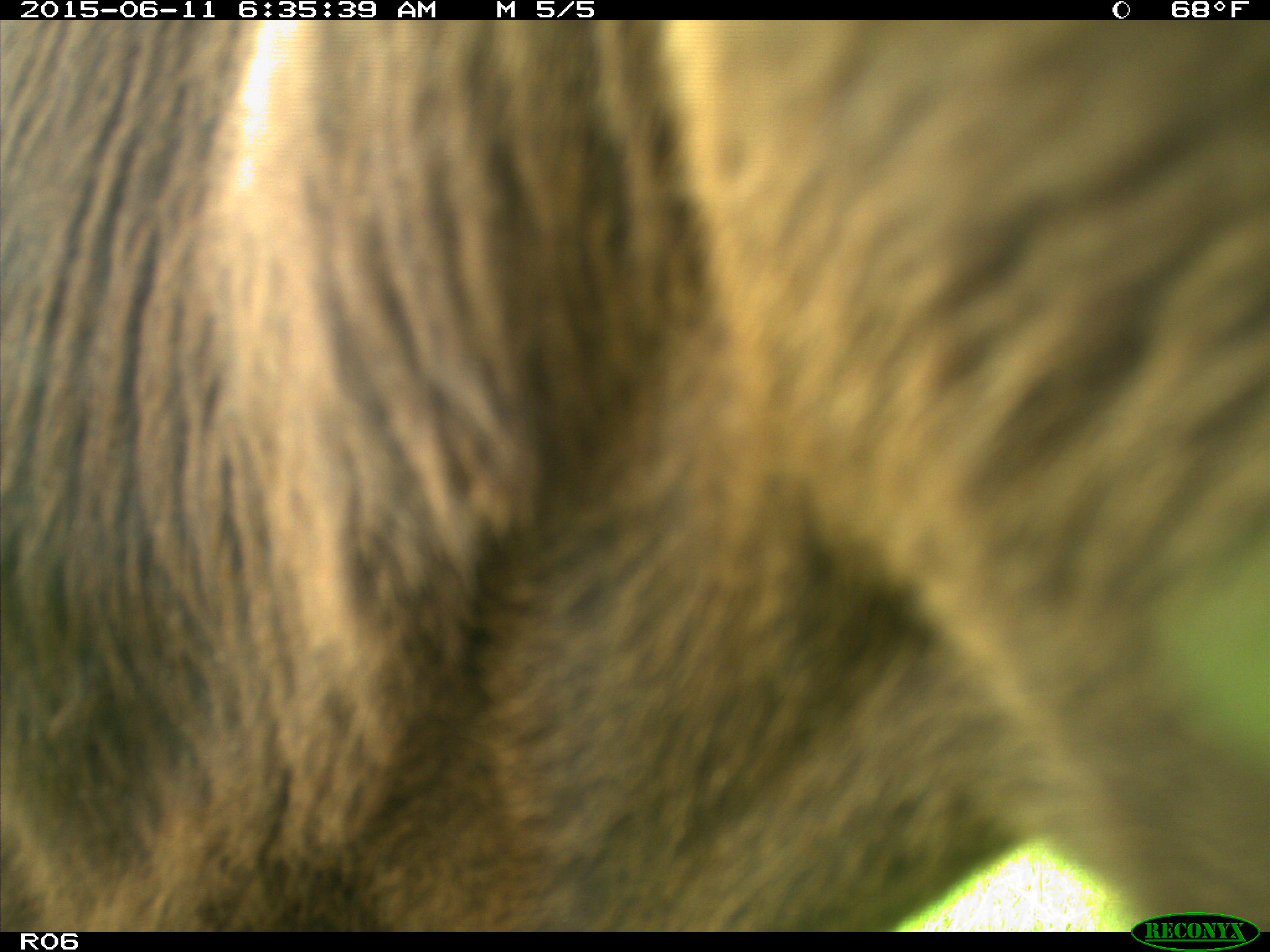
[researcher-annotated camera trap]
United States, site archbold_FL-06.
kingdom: Animalia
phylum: Chordata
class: Mammalia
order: Artiodactyla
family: Bovidae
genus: Bos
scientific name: Bos taurus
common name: domestic cow